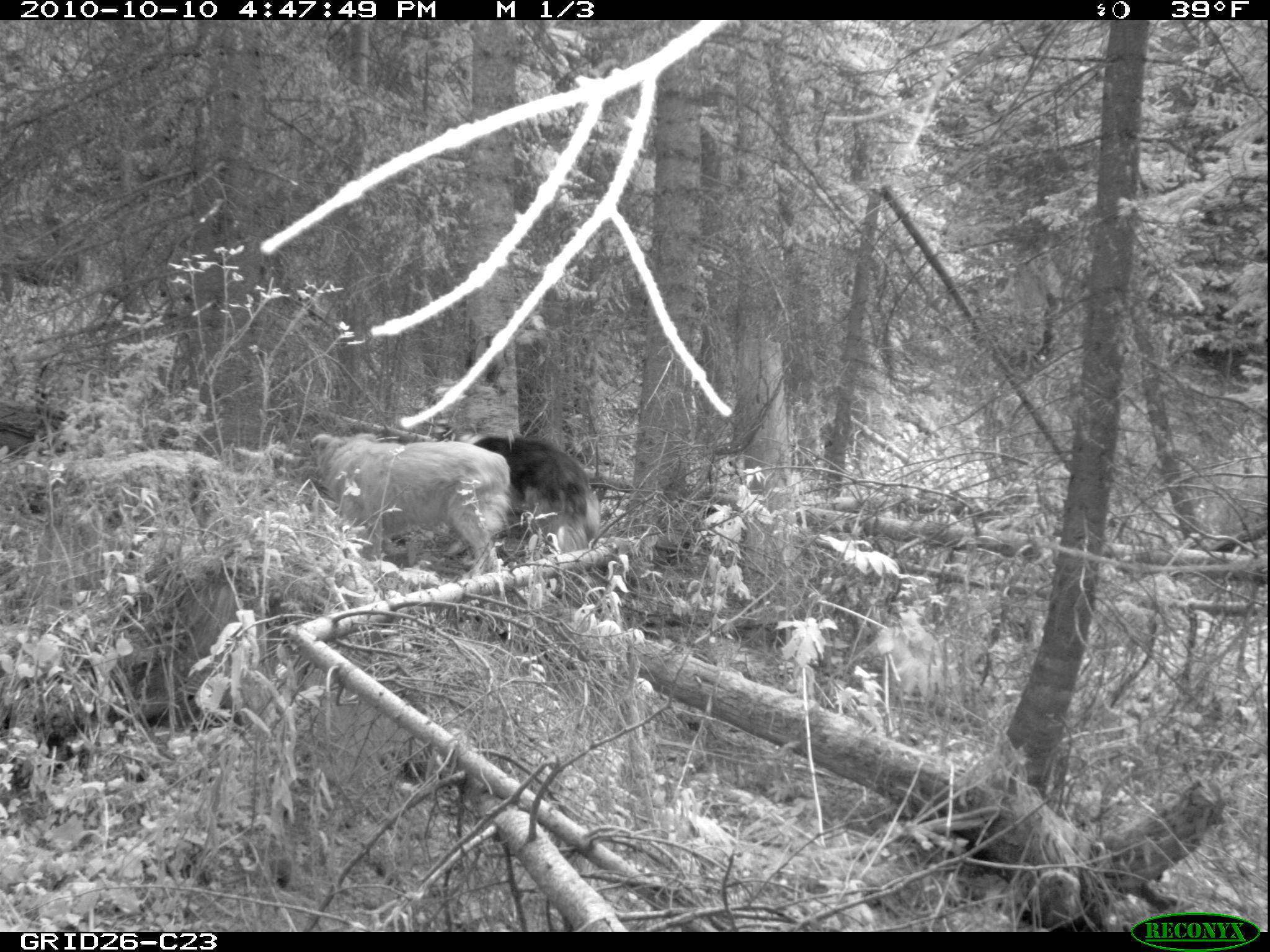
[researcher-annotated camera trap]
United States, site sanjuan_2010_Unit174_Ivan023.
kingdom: Animalia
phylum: Chordata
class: Mammalia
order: Carnivora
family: Canidae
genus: Canis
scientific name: Canis familiaris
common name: domestic dog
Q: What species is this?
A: Canis familiaris (domestic dog).